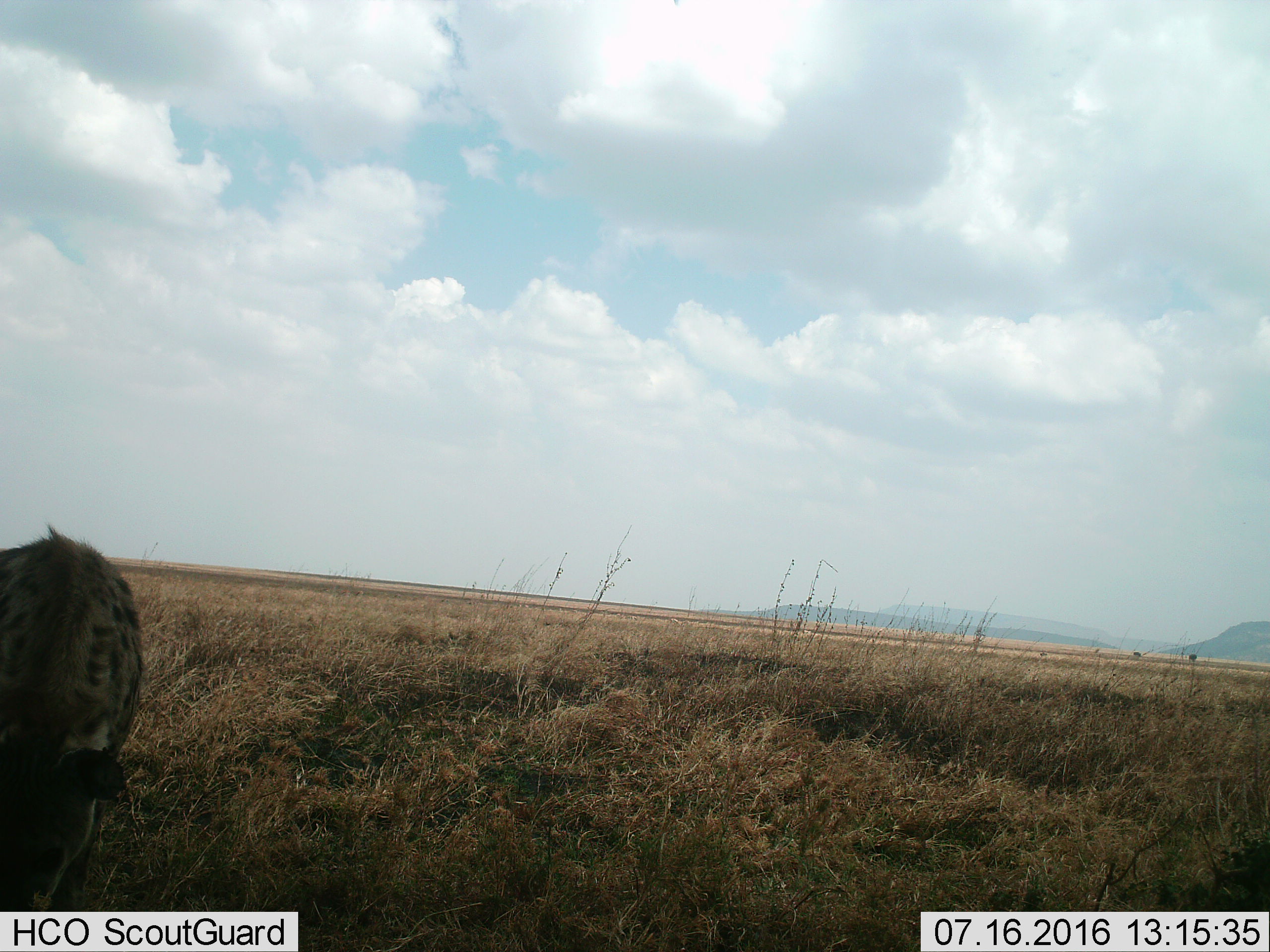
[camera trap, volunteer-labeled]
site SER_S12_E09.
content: unidentified animal